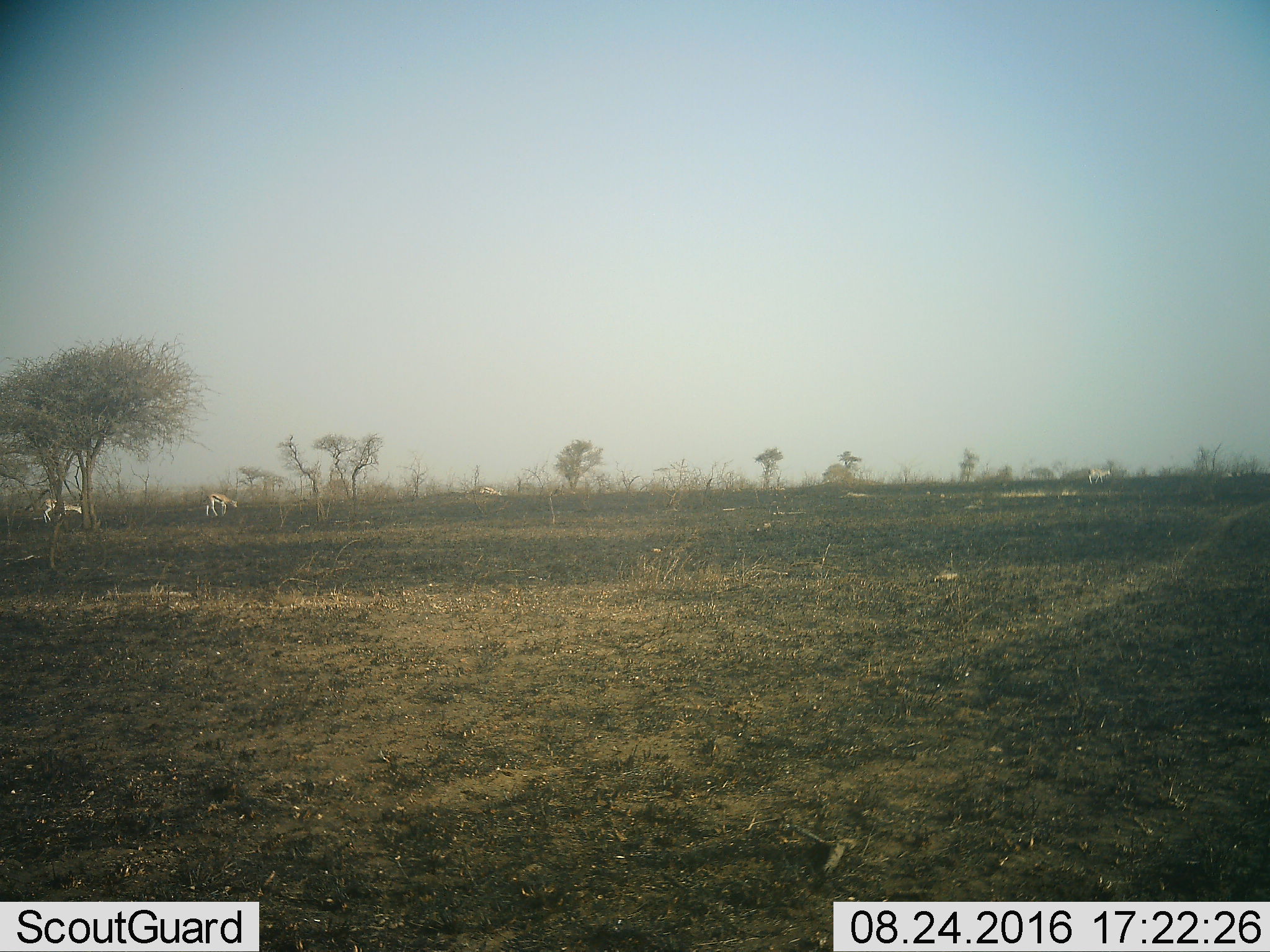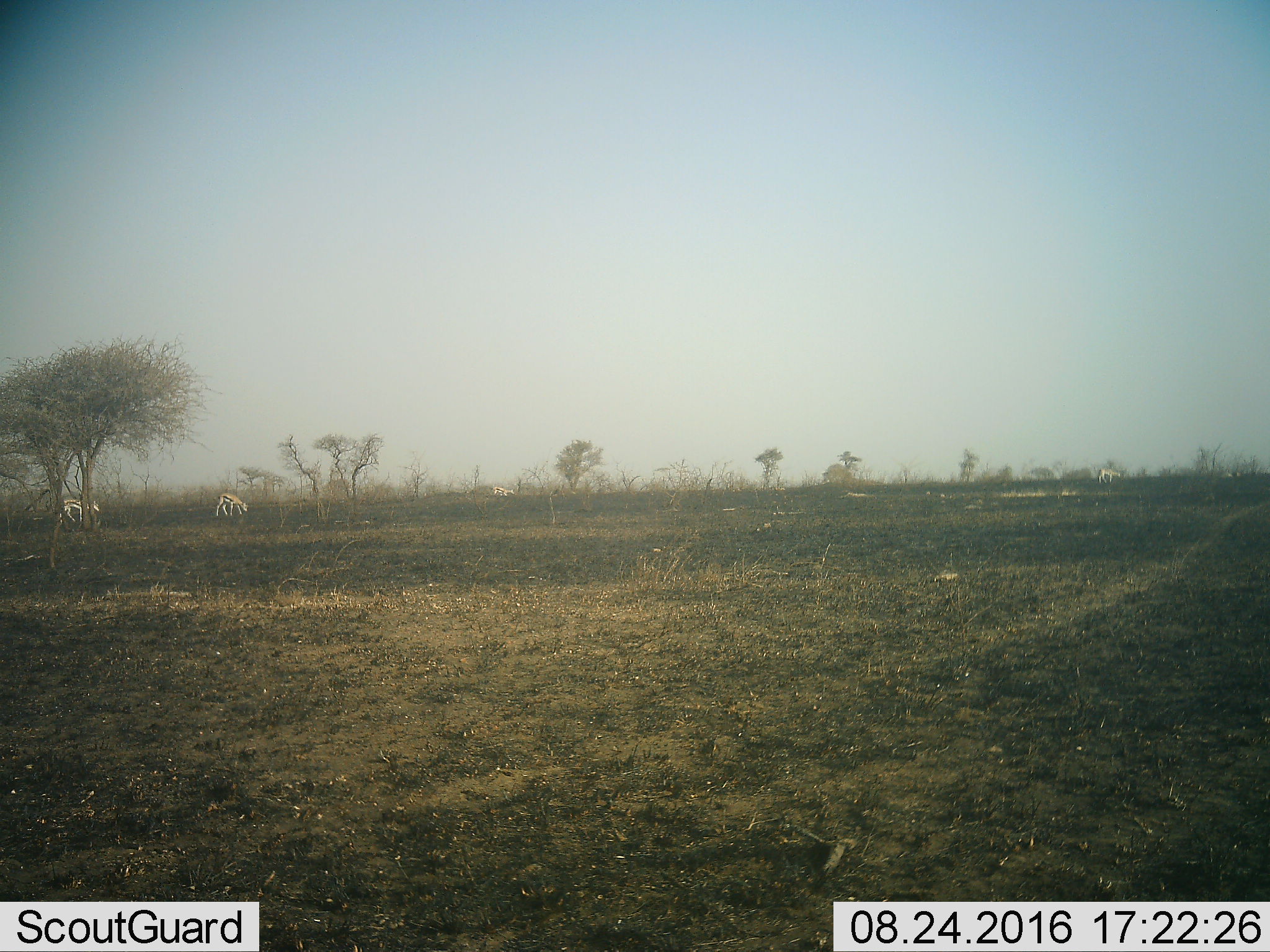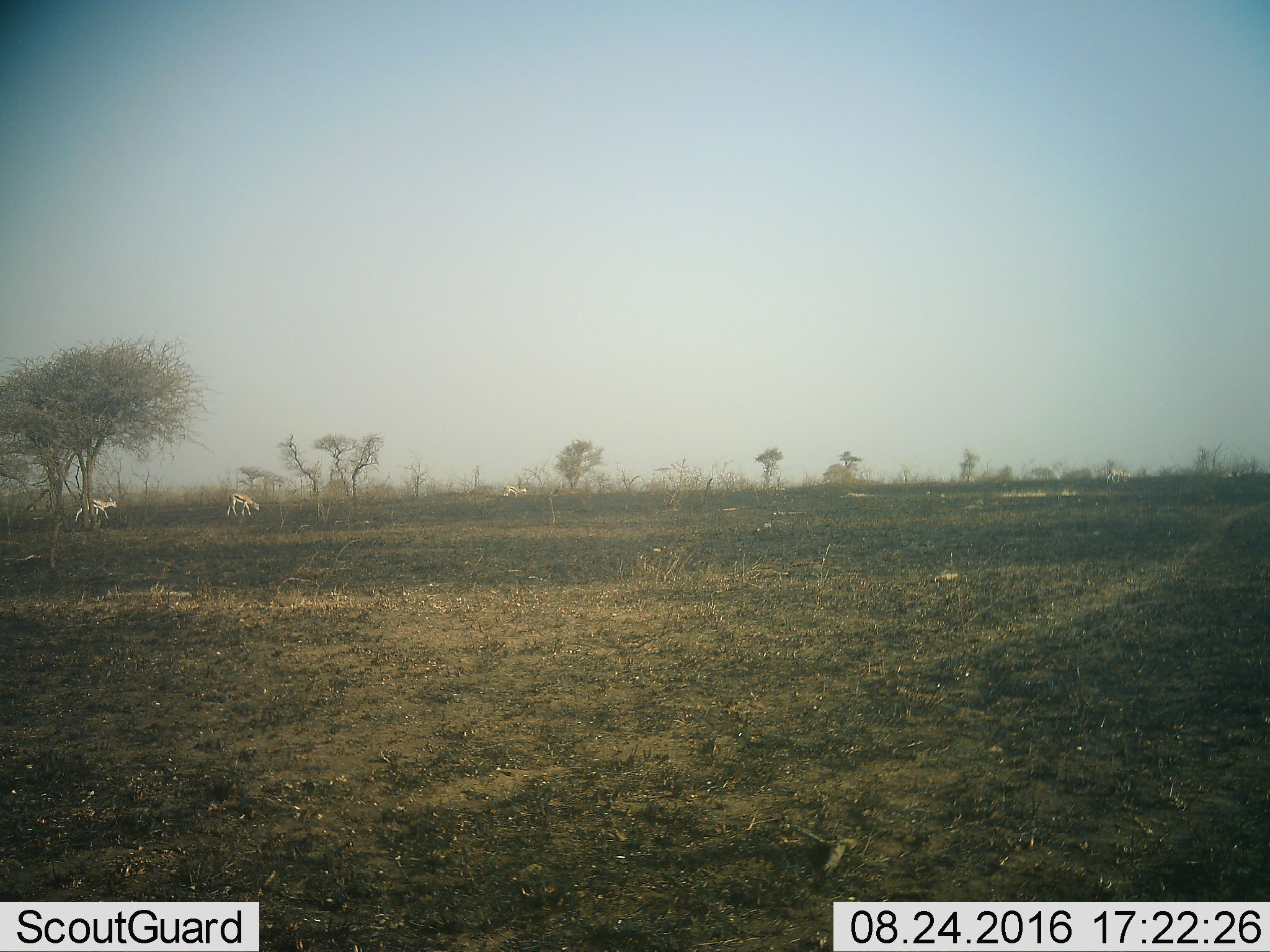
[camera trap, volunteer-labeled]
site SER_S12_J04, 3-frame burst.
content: unidentified animal